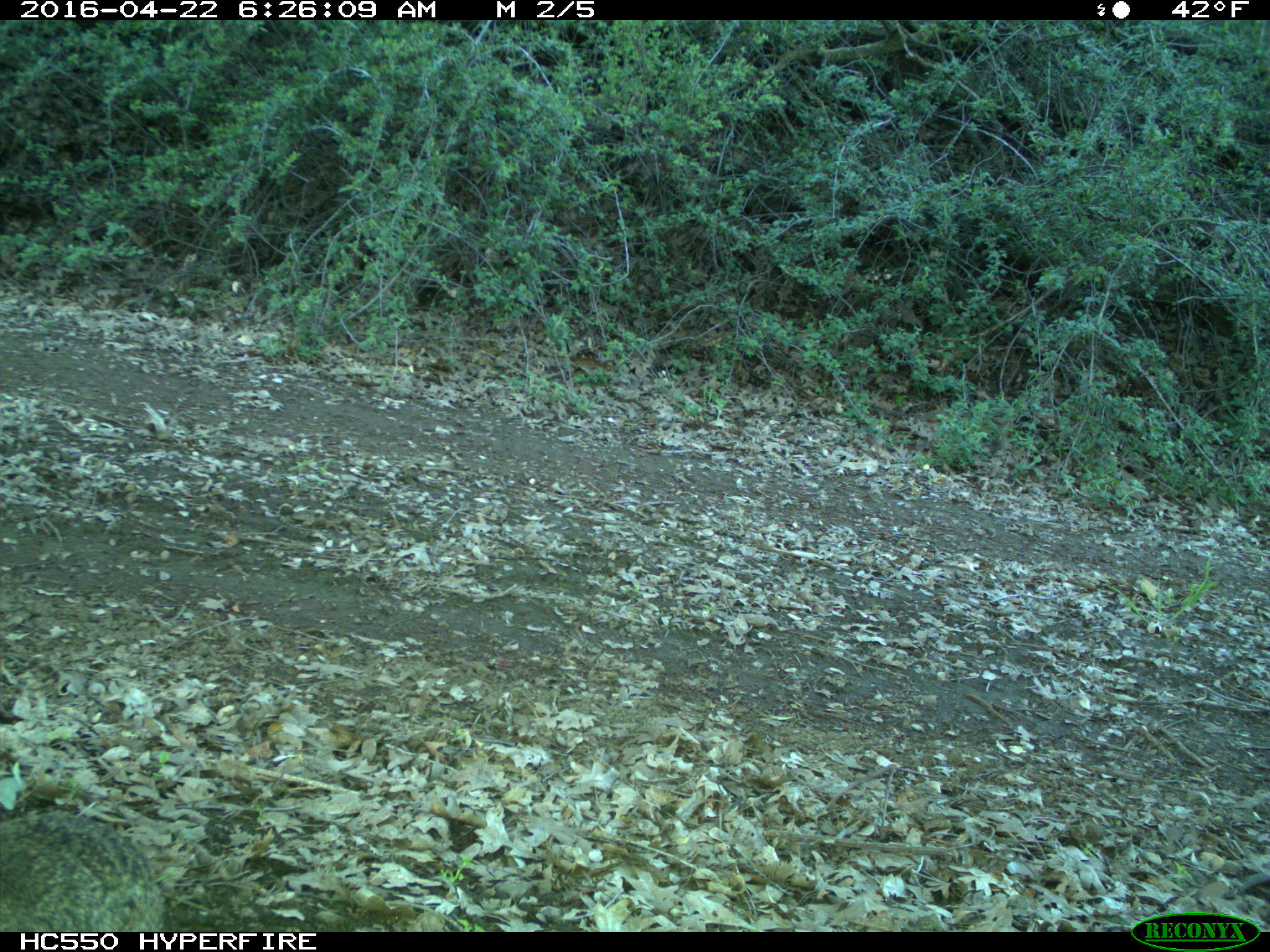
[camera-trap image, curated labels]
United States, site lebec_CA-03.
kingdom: Animalia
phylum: Chordata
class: Mammalia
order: Lagomorpha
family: Leporidae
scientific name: Leporidae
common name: rabbits and hares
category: unidentified rabbit